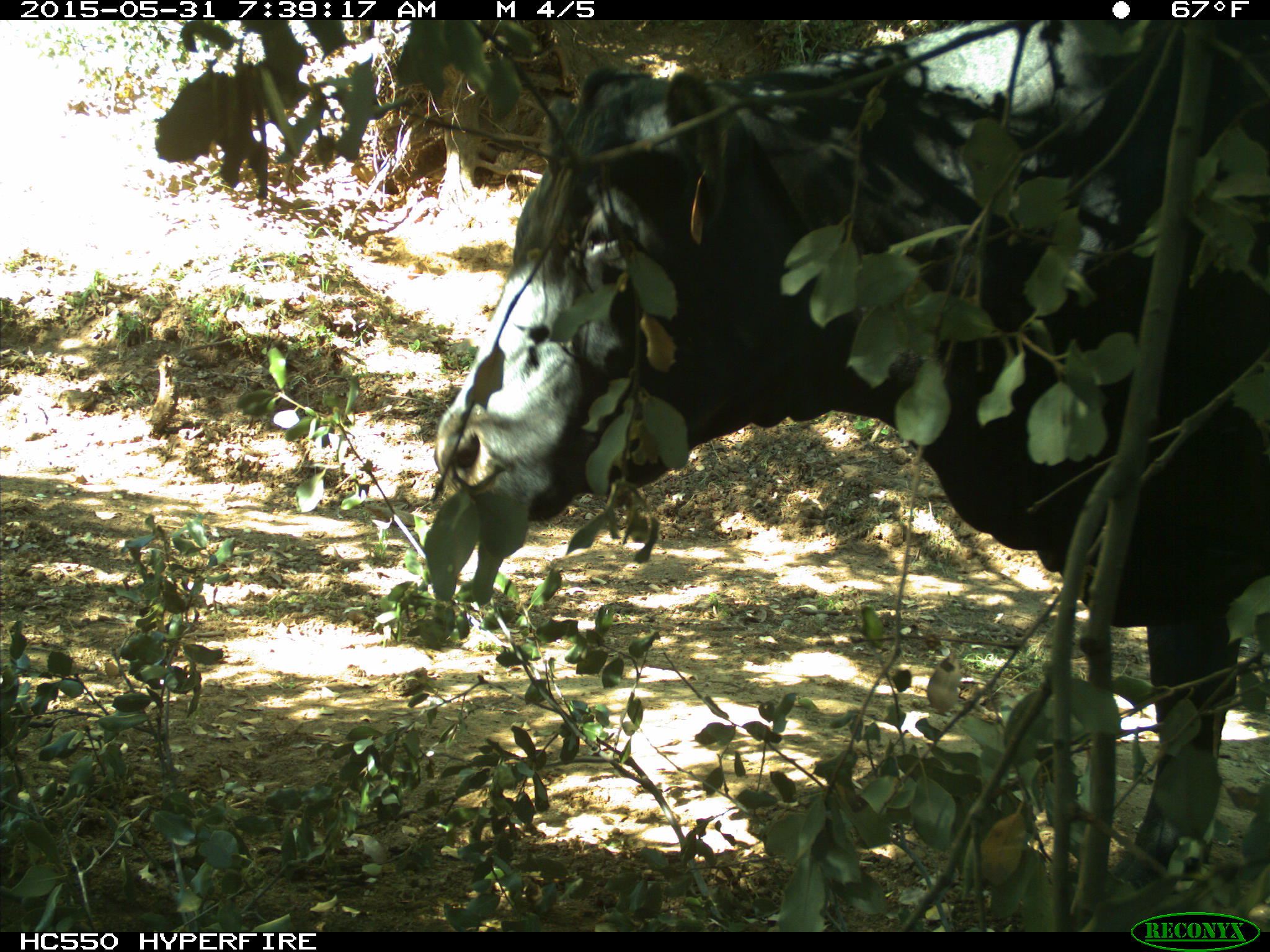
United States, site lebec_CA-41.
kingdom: Animalia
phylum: Chordata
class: Mammalia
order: Artiodactyla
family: Bovidae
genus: Bos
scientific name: Bos taurus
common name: domestic cow